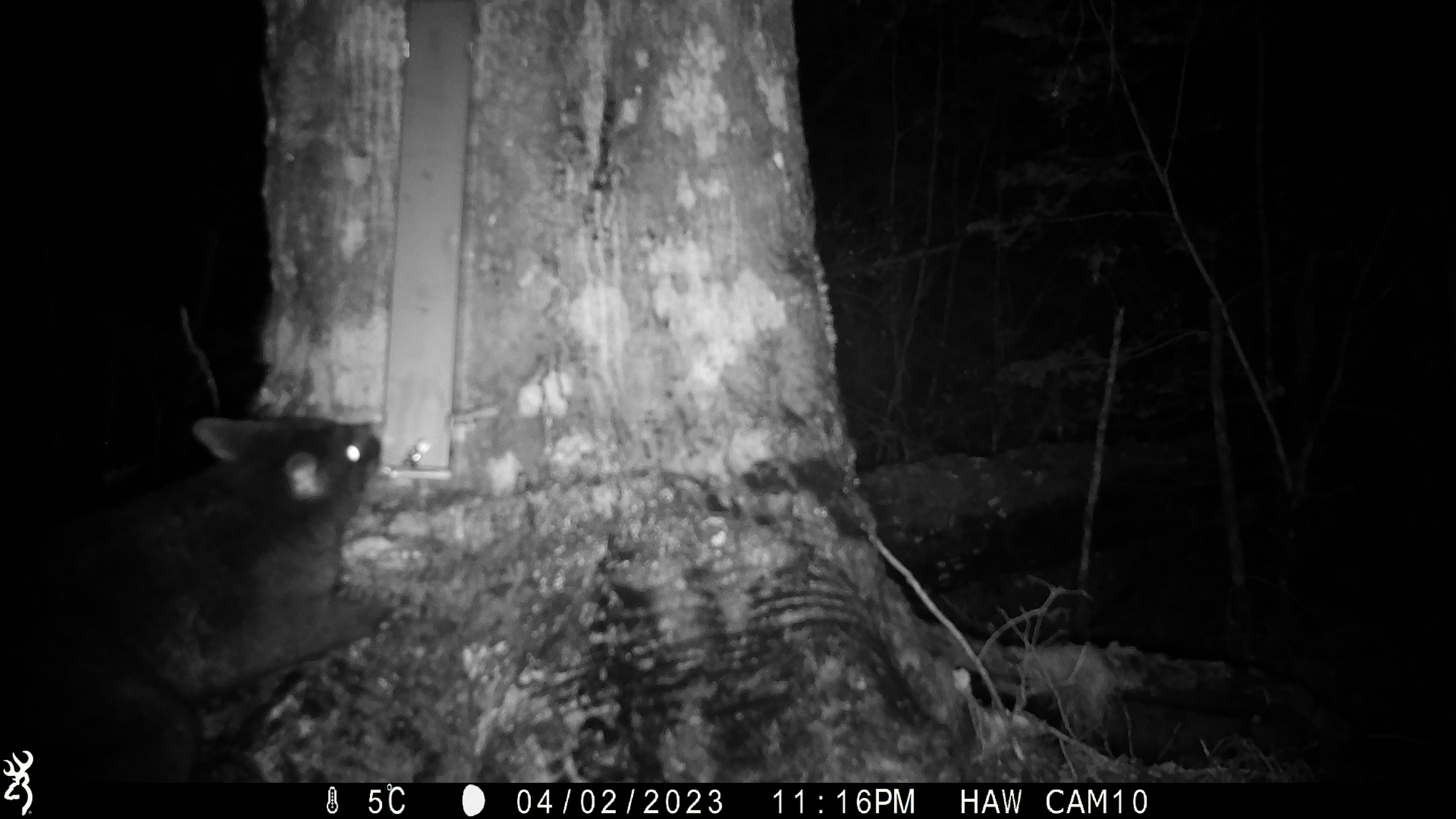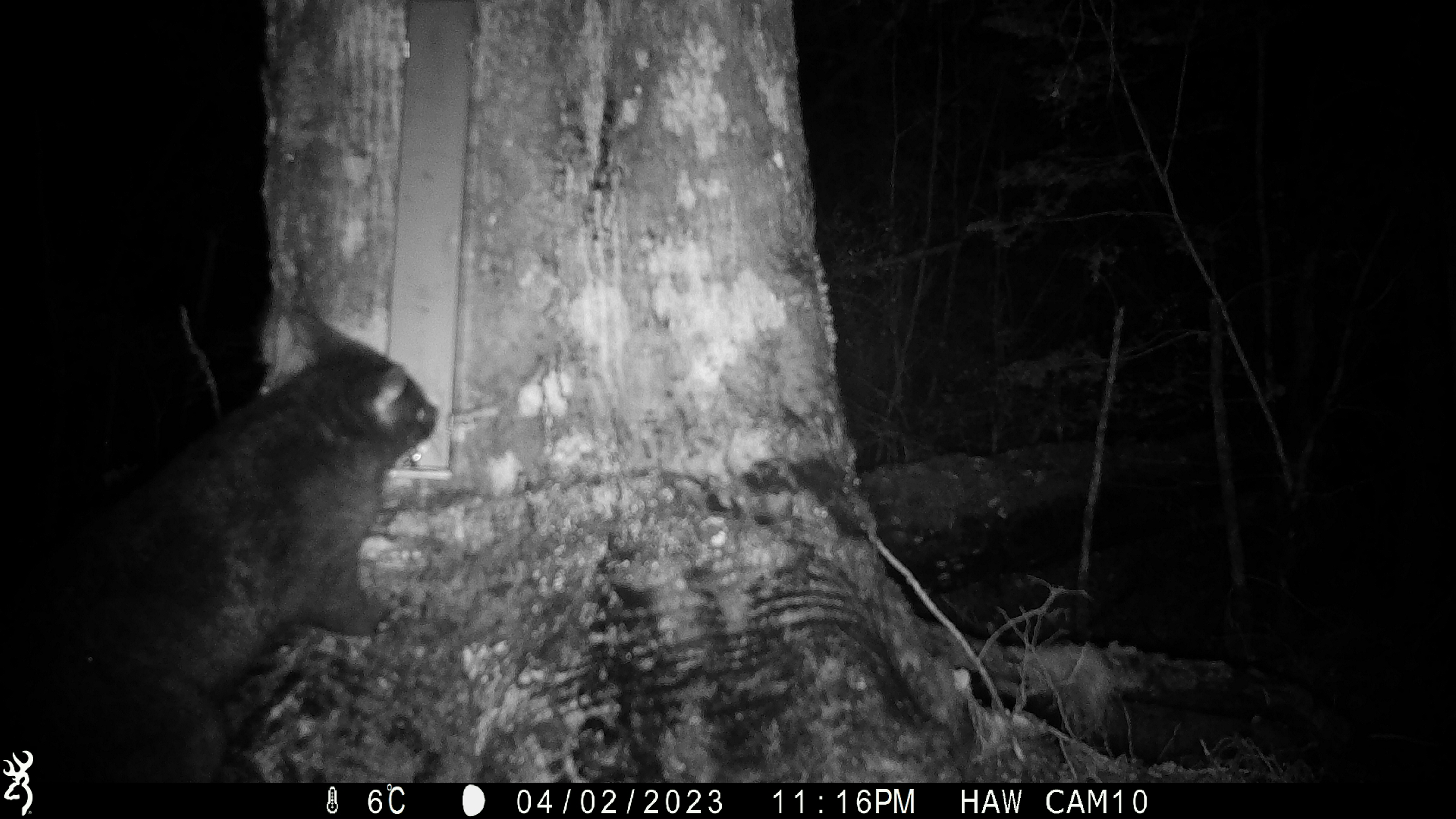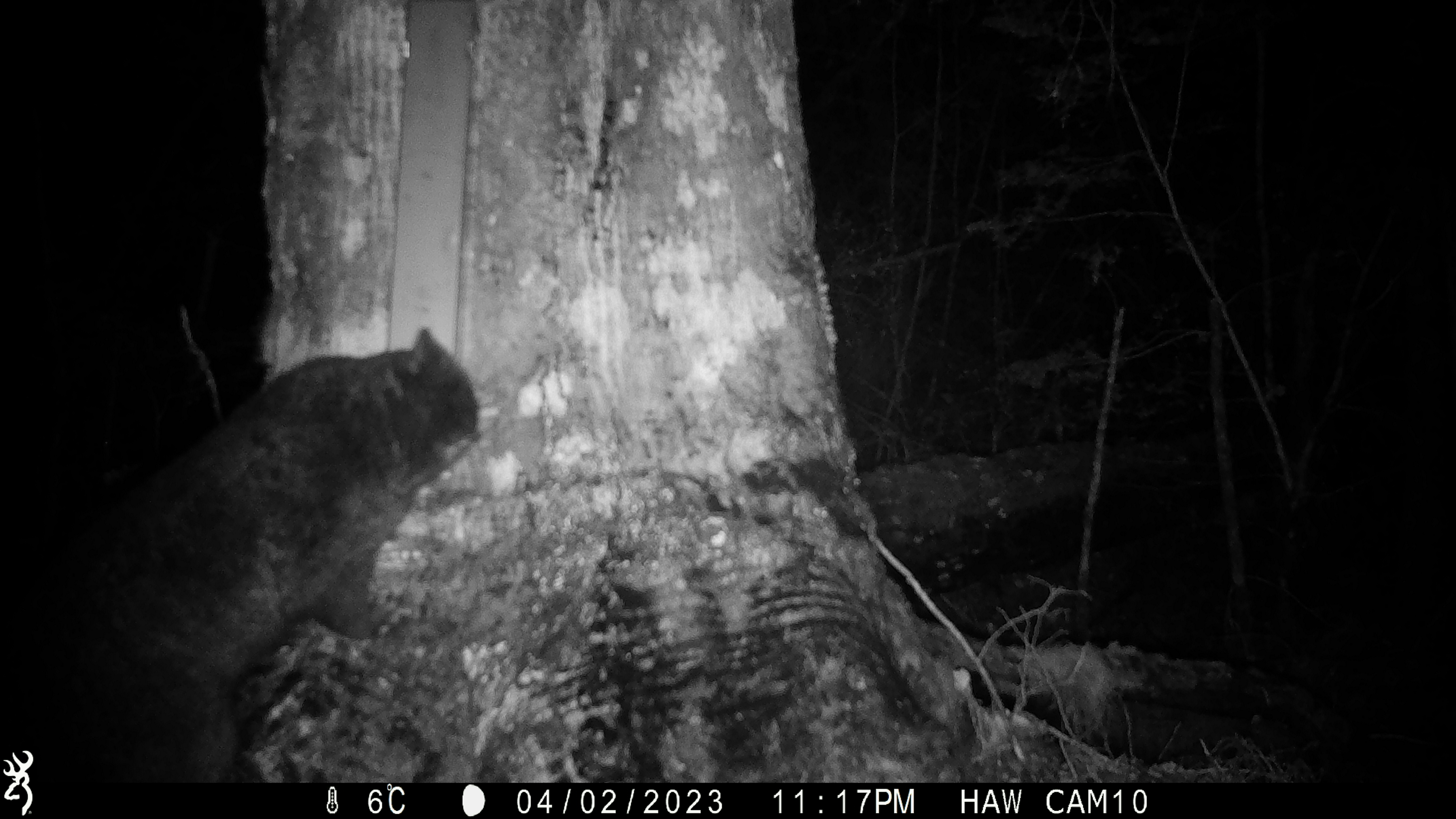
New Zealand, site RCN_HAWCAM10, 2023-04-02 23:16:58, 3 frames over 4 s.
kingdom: Animalia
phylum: Chordata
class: Mammalia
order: Diprotodontia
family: Phalangeridae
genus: Trichosurus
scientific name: Trichosurus vulpecula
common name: common brushtail possum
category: possum